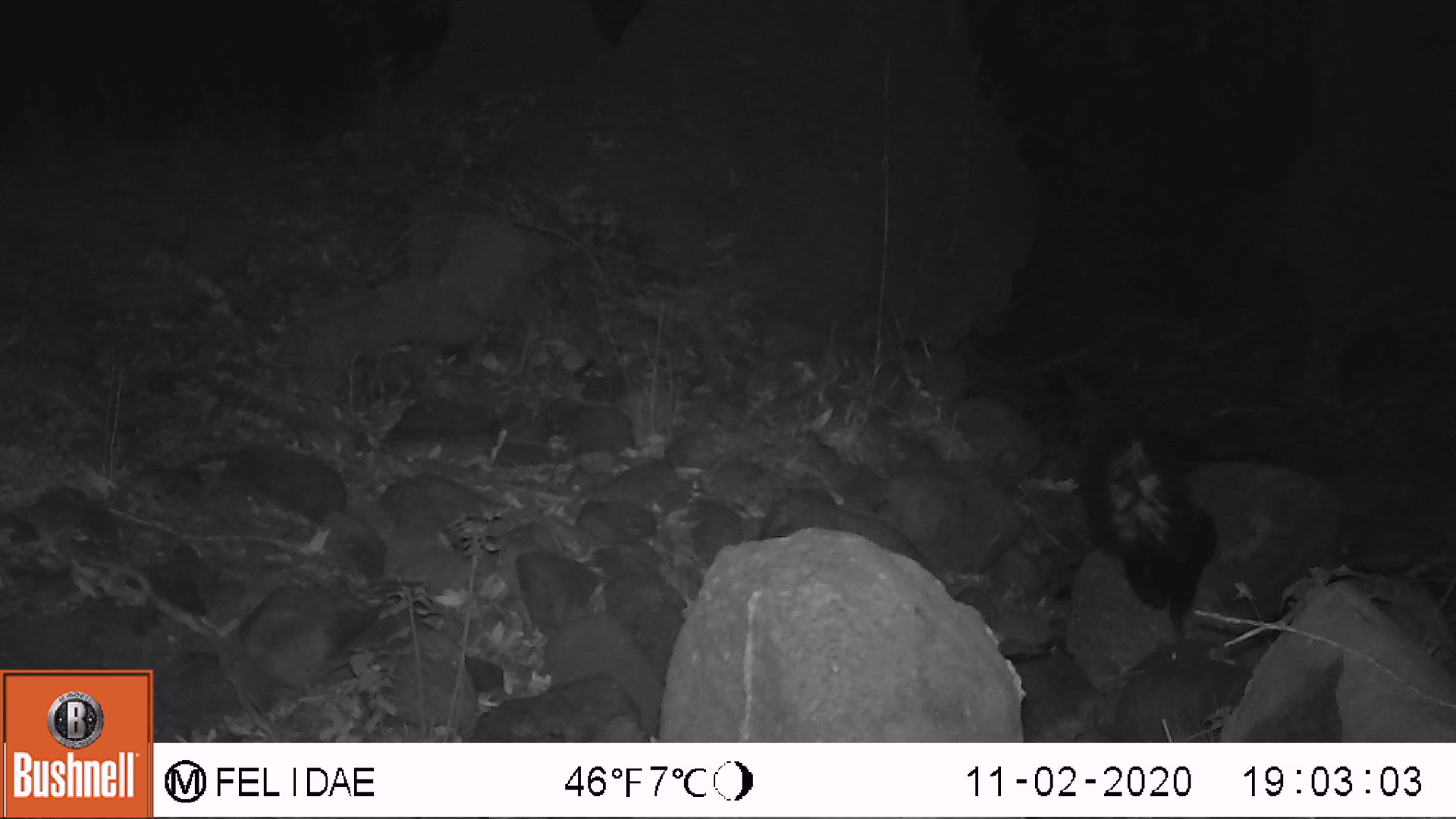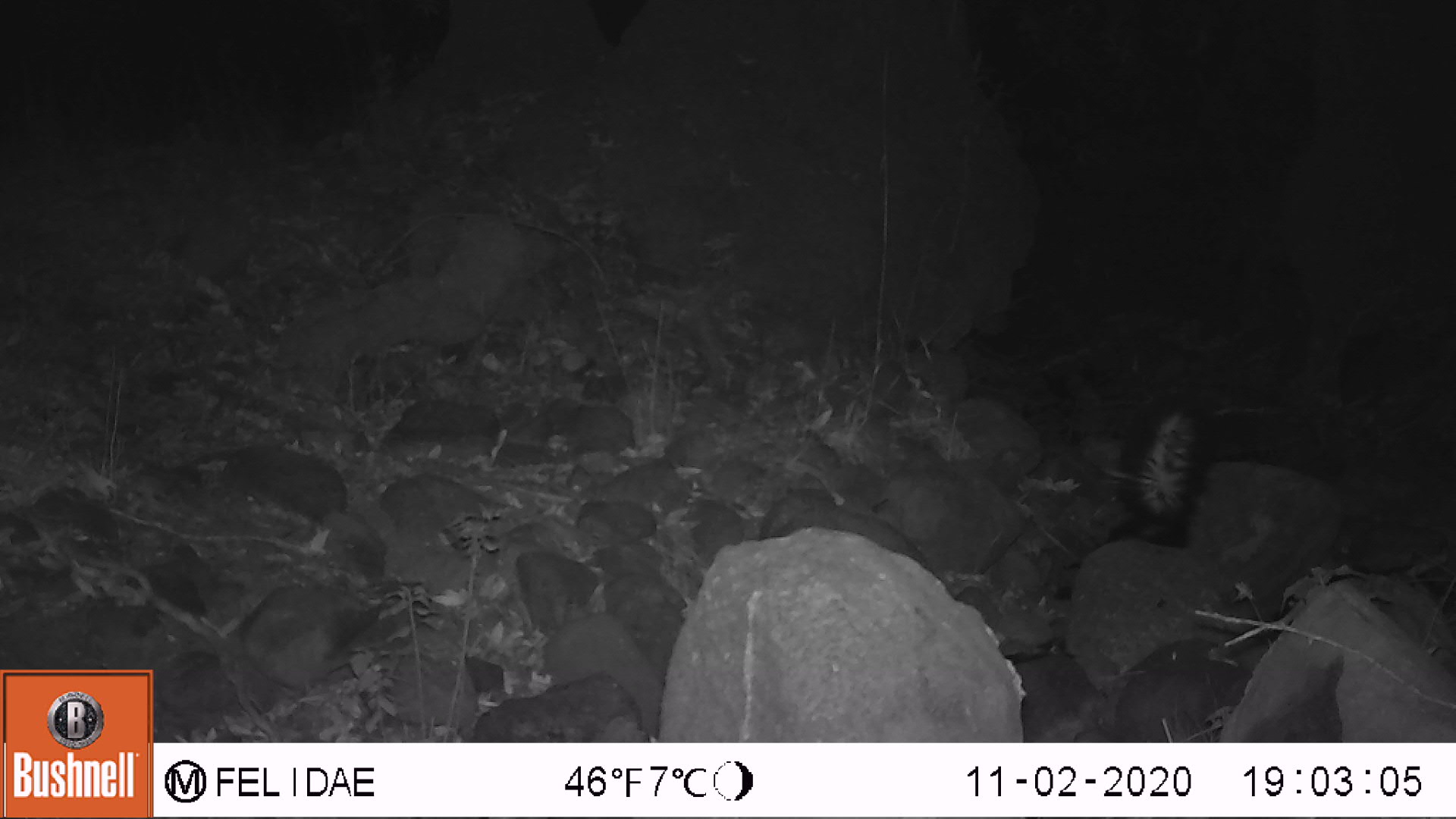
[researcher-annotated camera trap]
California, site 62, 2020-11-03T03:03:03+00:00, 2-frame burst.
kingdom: Animalia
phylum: Chordata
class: Mammalia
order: Carnivora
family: Mephitidae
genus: Mephitis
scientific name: Mephitis mephitis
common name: striped skunk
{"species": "striped skunk (Mephitis mephitis)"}